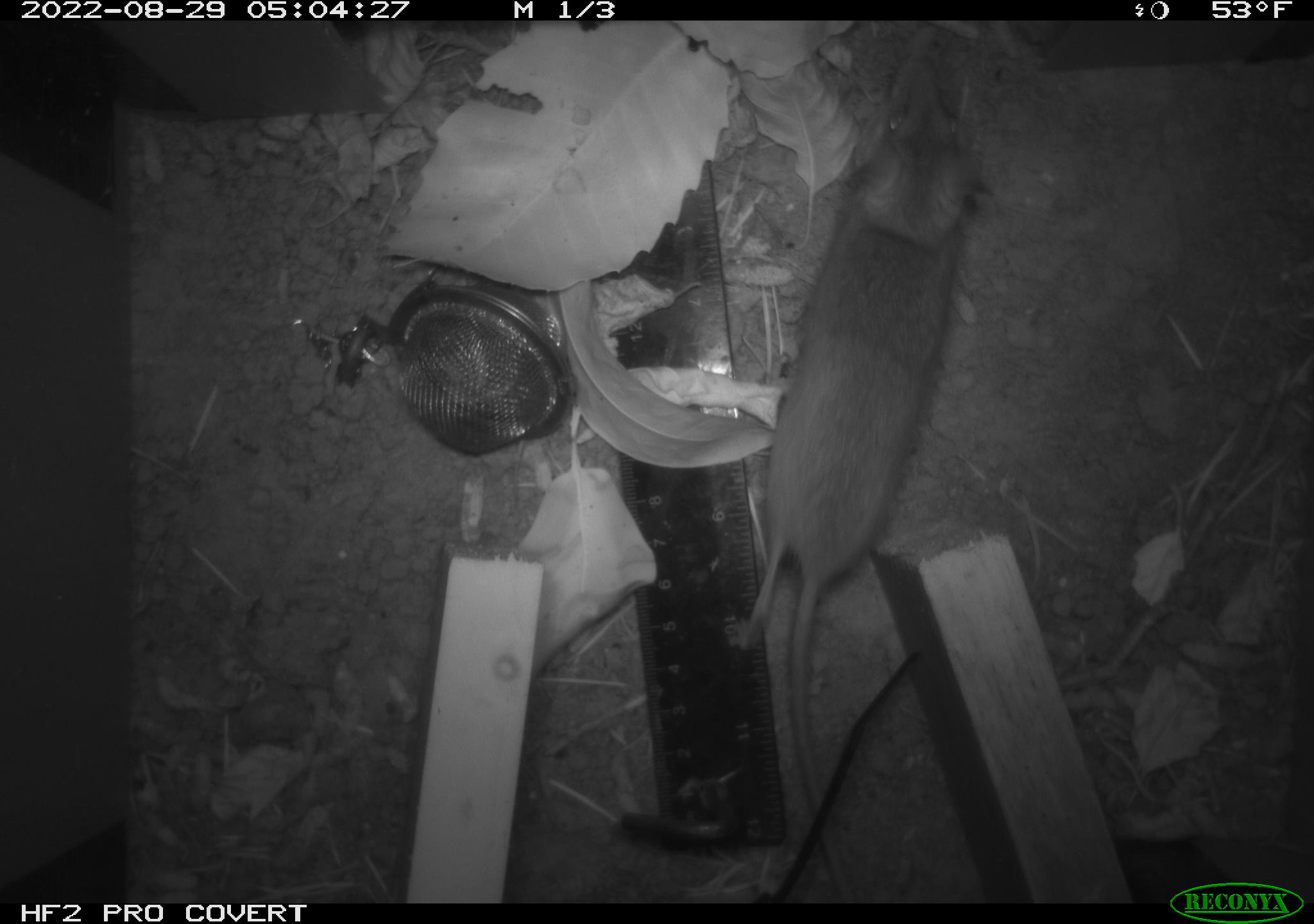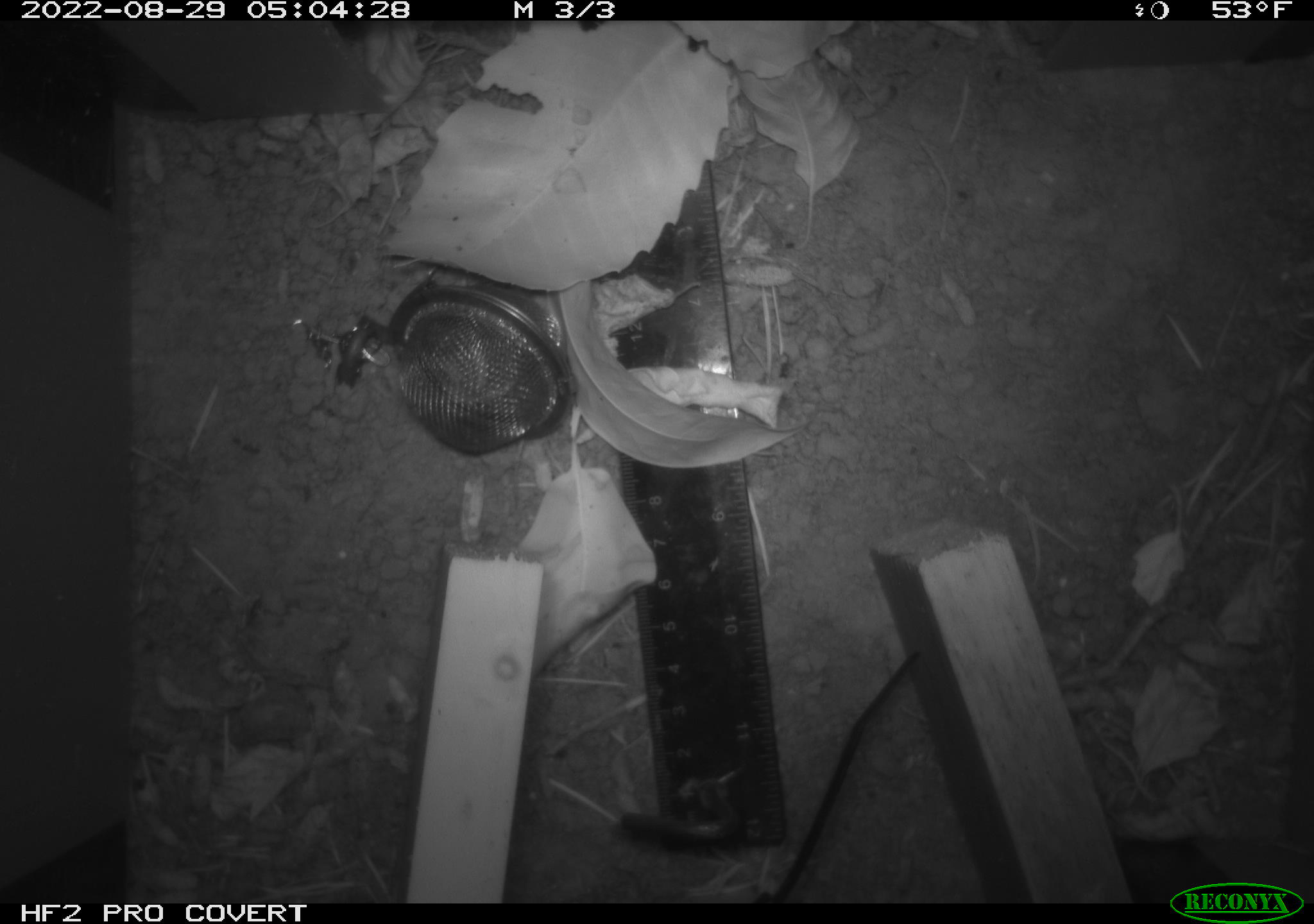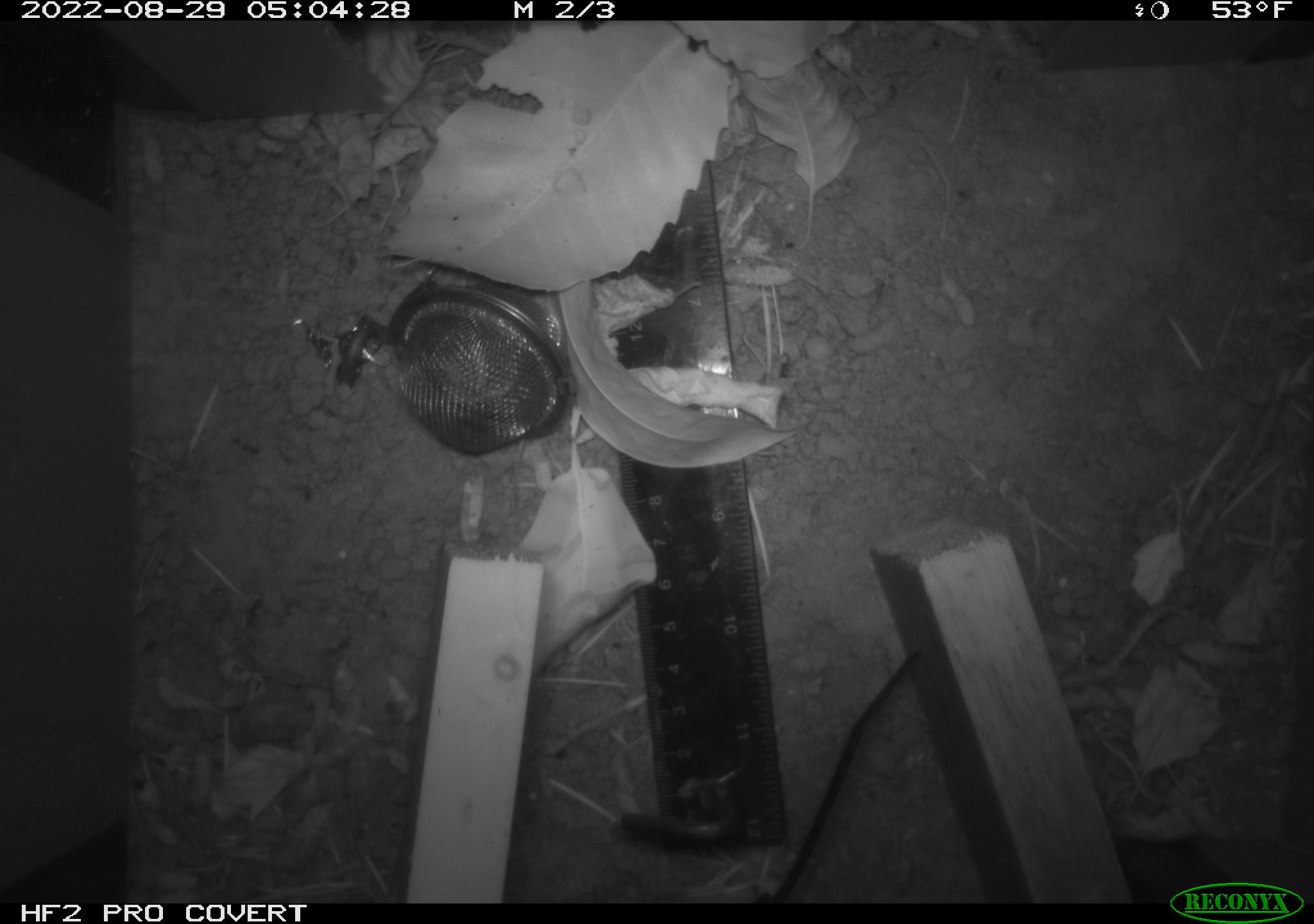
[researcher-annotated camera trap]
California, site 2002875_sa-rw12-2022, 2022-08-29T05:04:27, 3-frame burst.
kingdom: Animalia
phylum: Chordata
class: Mammalia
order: Rodentia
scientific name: Rodentia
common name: rodent